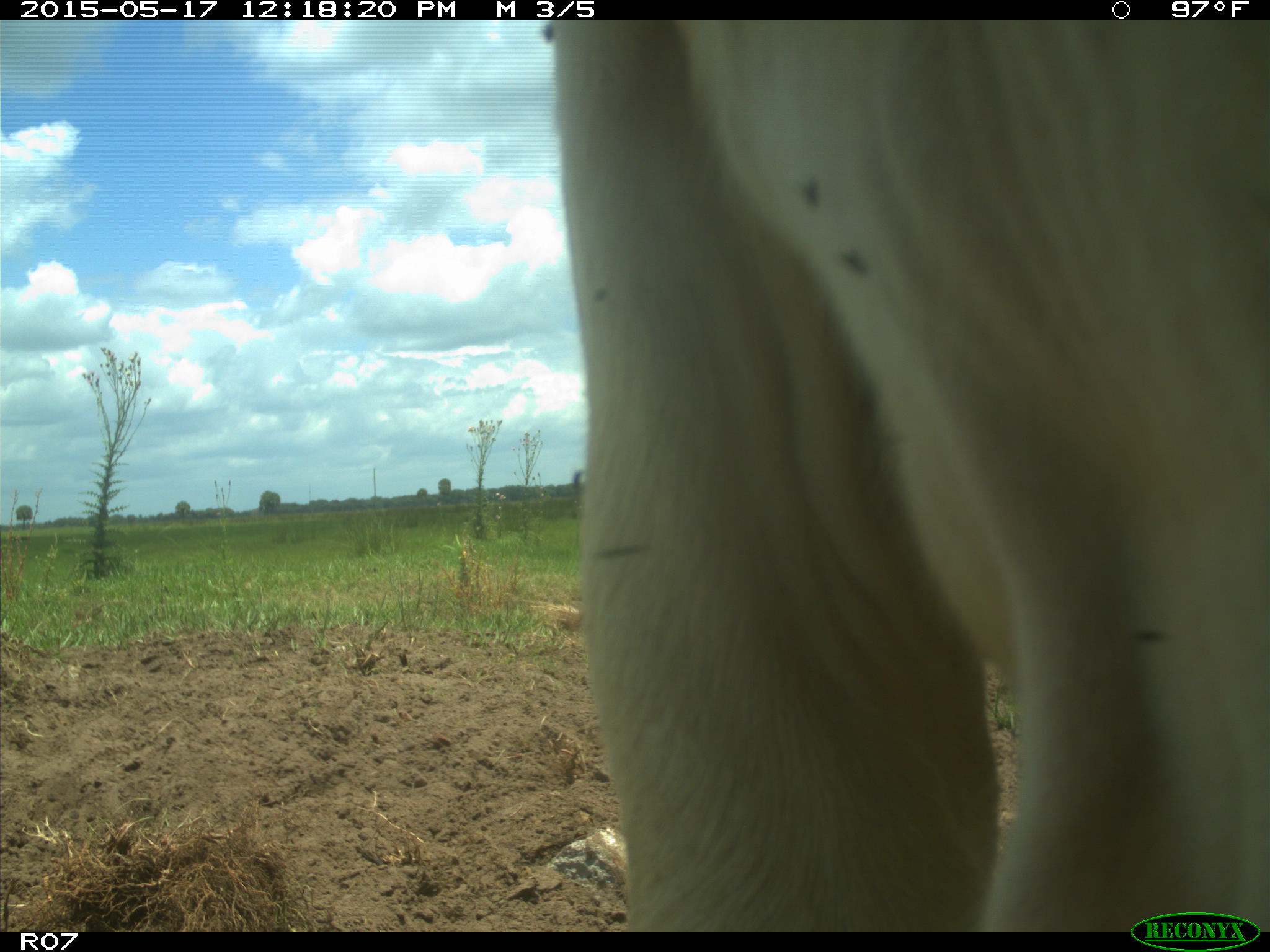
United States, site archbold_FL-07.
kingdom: Animalia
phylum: Chordata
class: Mammalia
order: Artiodactyla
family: Bovidae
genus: Bos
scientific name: Bos taurus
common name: domestic cow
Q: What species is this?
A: Bos taurus (domestic cow).